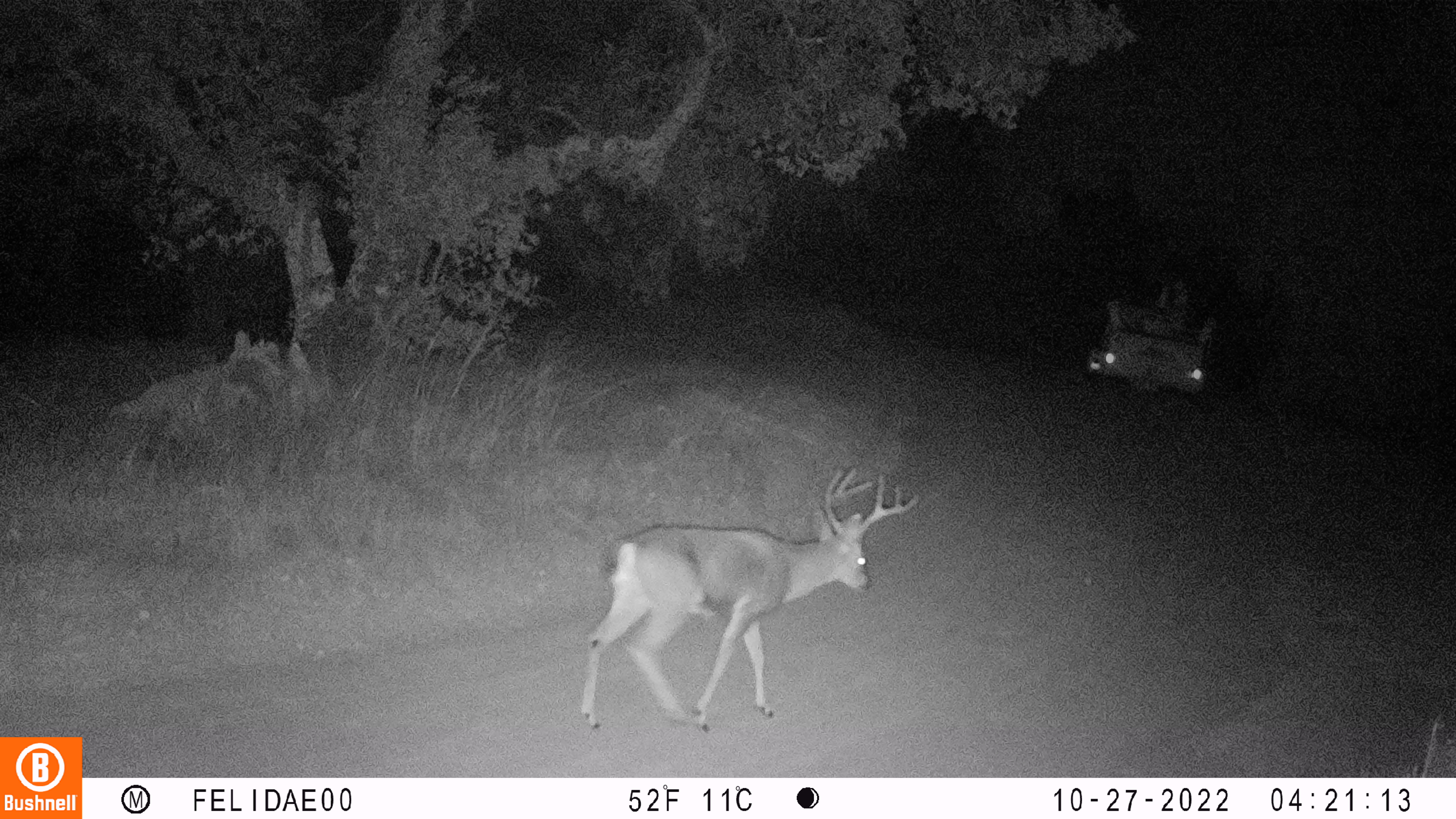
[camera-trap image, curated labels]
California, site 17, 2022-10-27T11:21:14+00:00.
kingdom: Animalia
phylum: Chordata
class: Mammalia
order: Artiodactyla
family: Cervidae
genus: Odocoileus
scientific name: Odocoileus hemionus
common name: mule deer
Mule deer (Odocoileus hemionus).